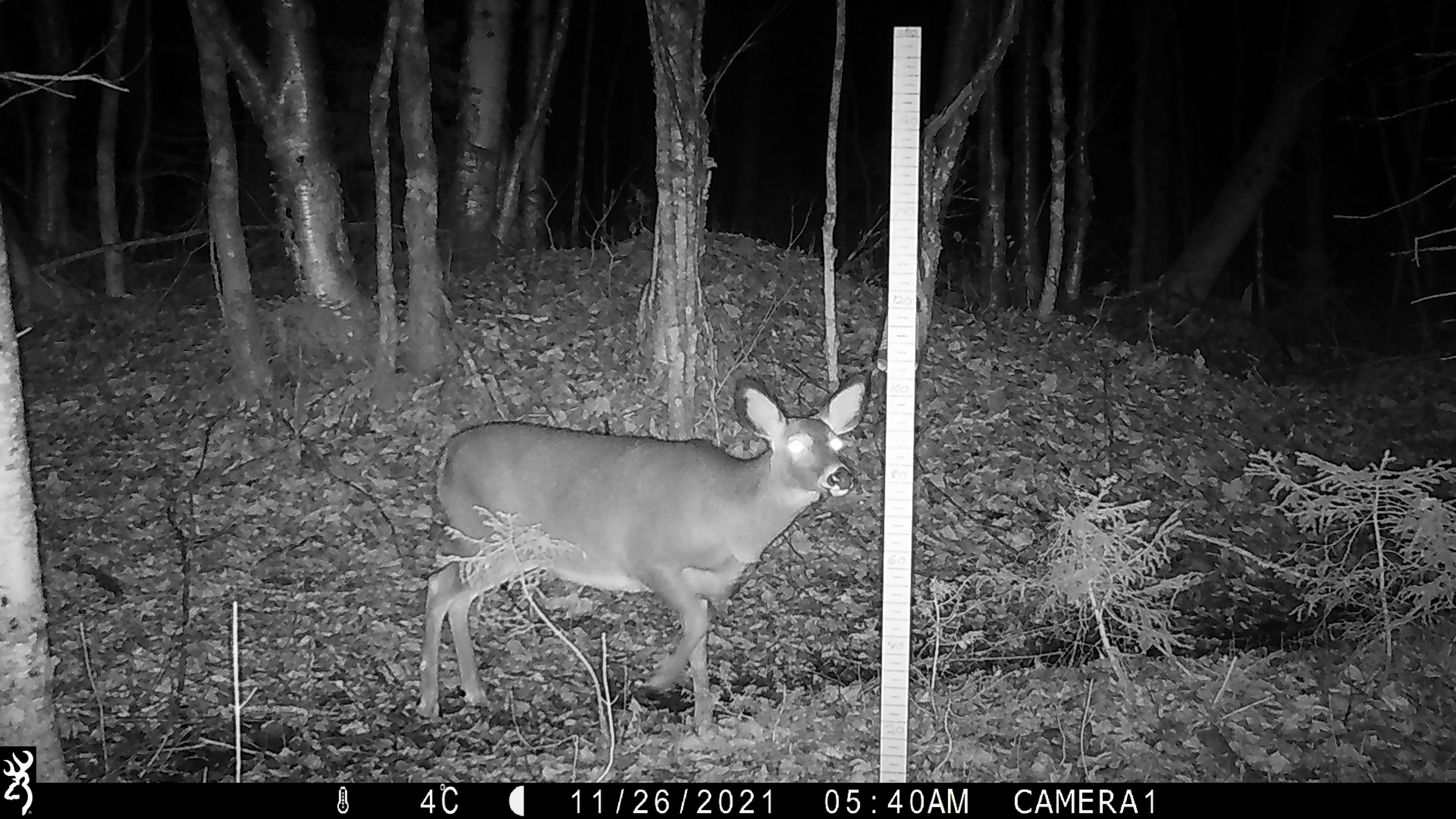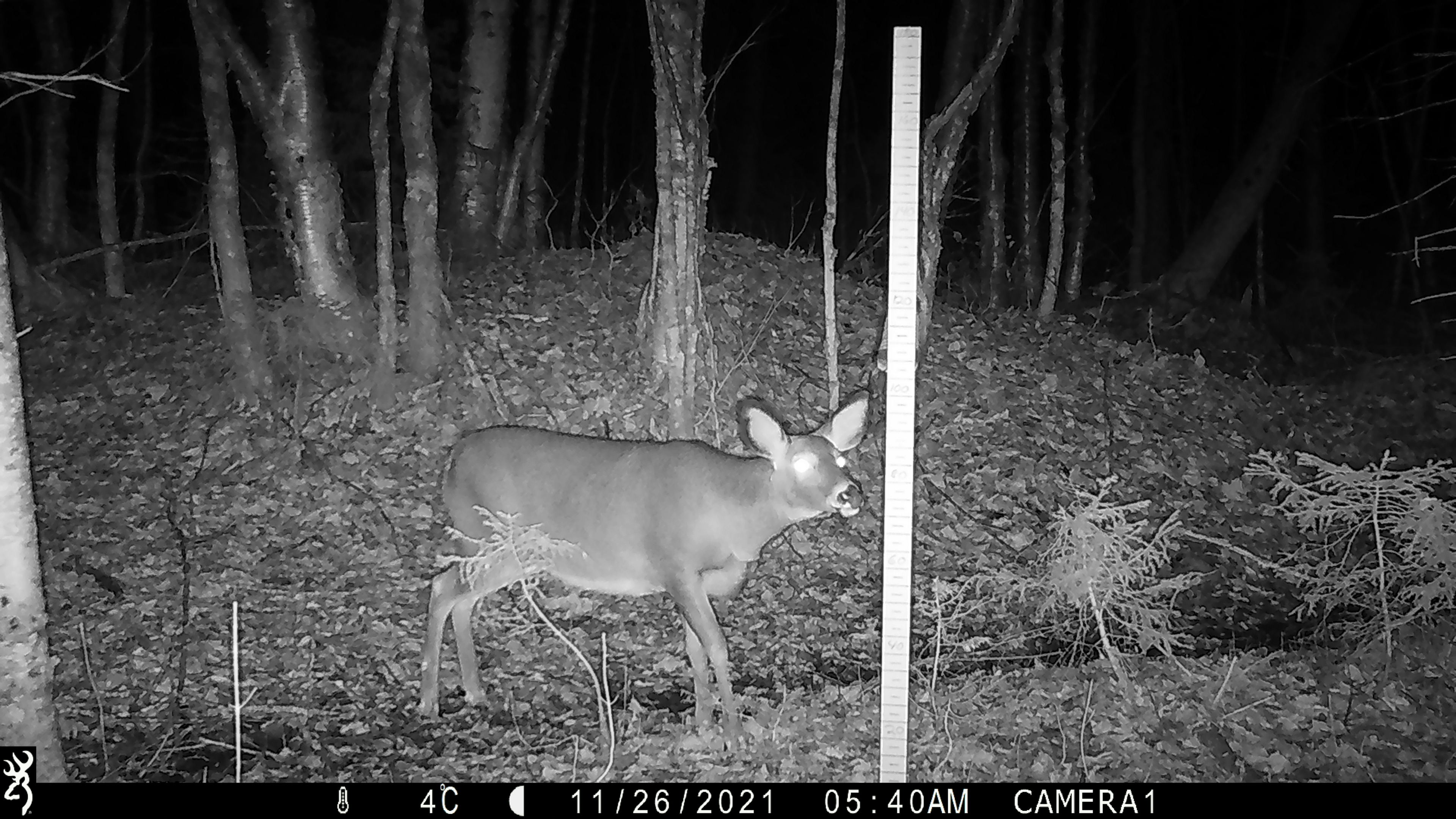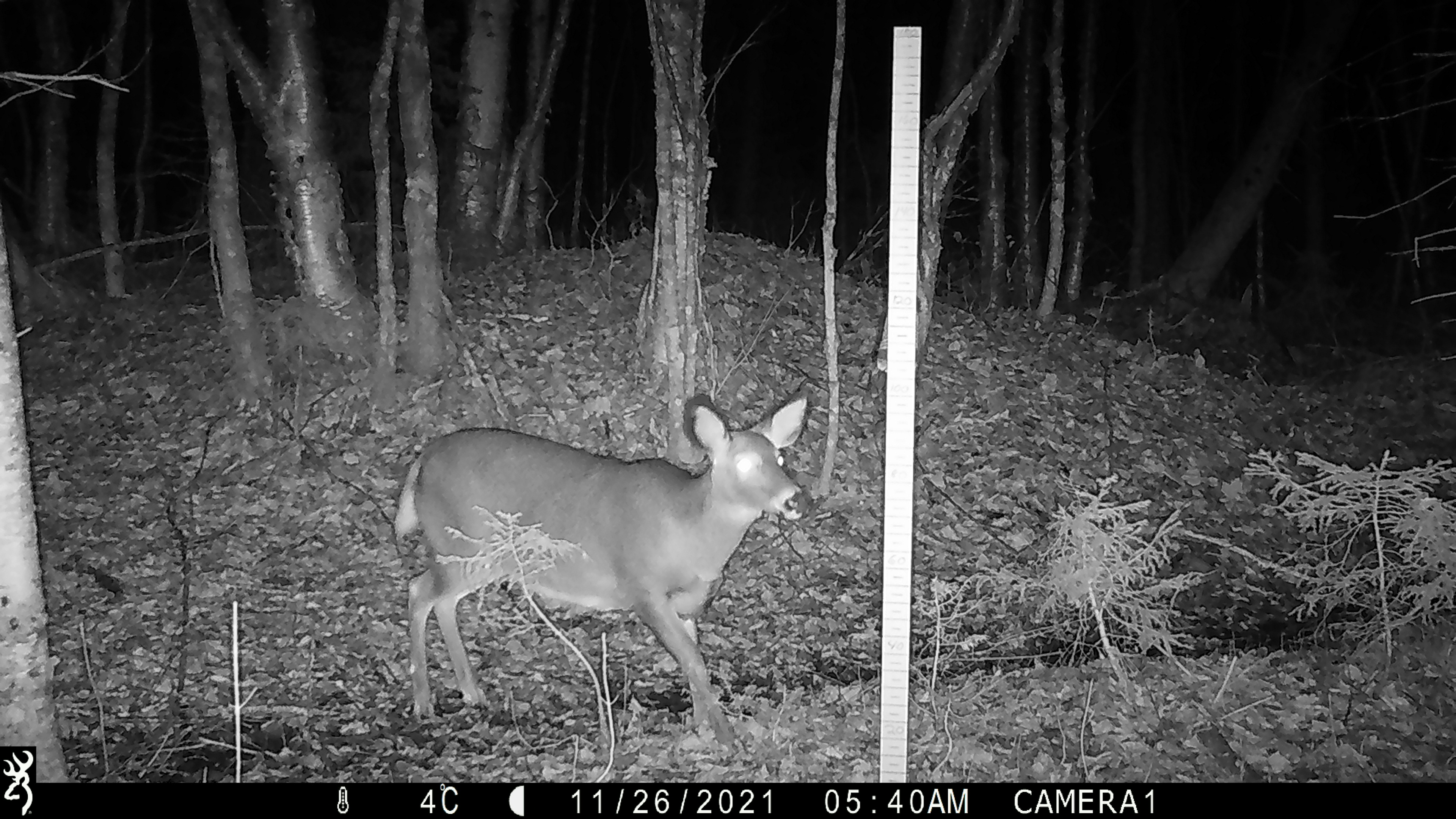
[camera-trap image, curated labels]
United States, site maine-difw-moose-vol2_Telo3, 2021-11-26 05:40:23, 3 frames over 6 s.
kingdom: Animalia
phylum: Chordata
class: Mammalia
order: Artiodactyla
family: Cervidae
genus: Odocoileus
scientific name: Odocoileus virginianus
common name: white-tailed deer